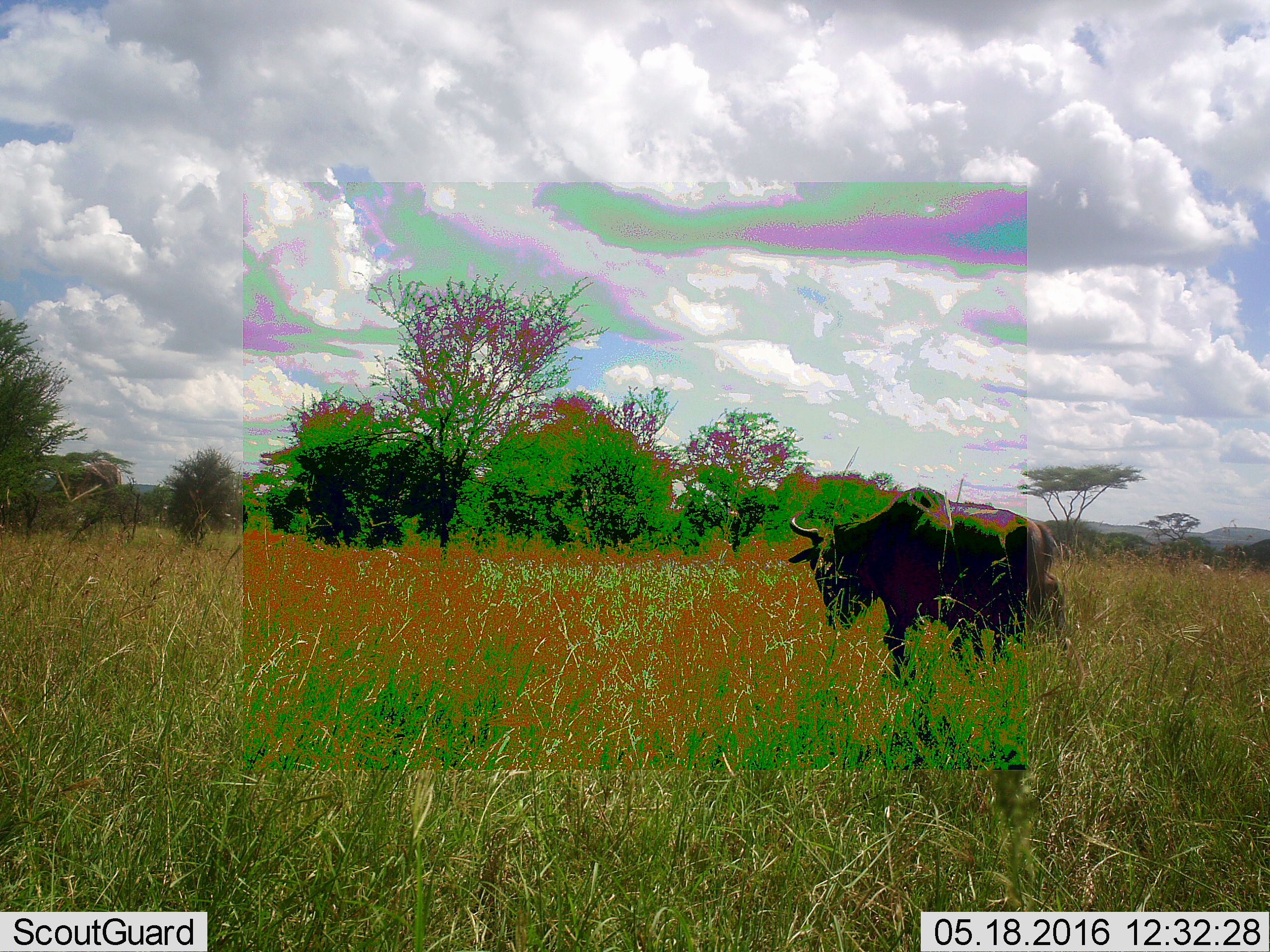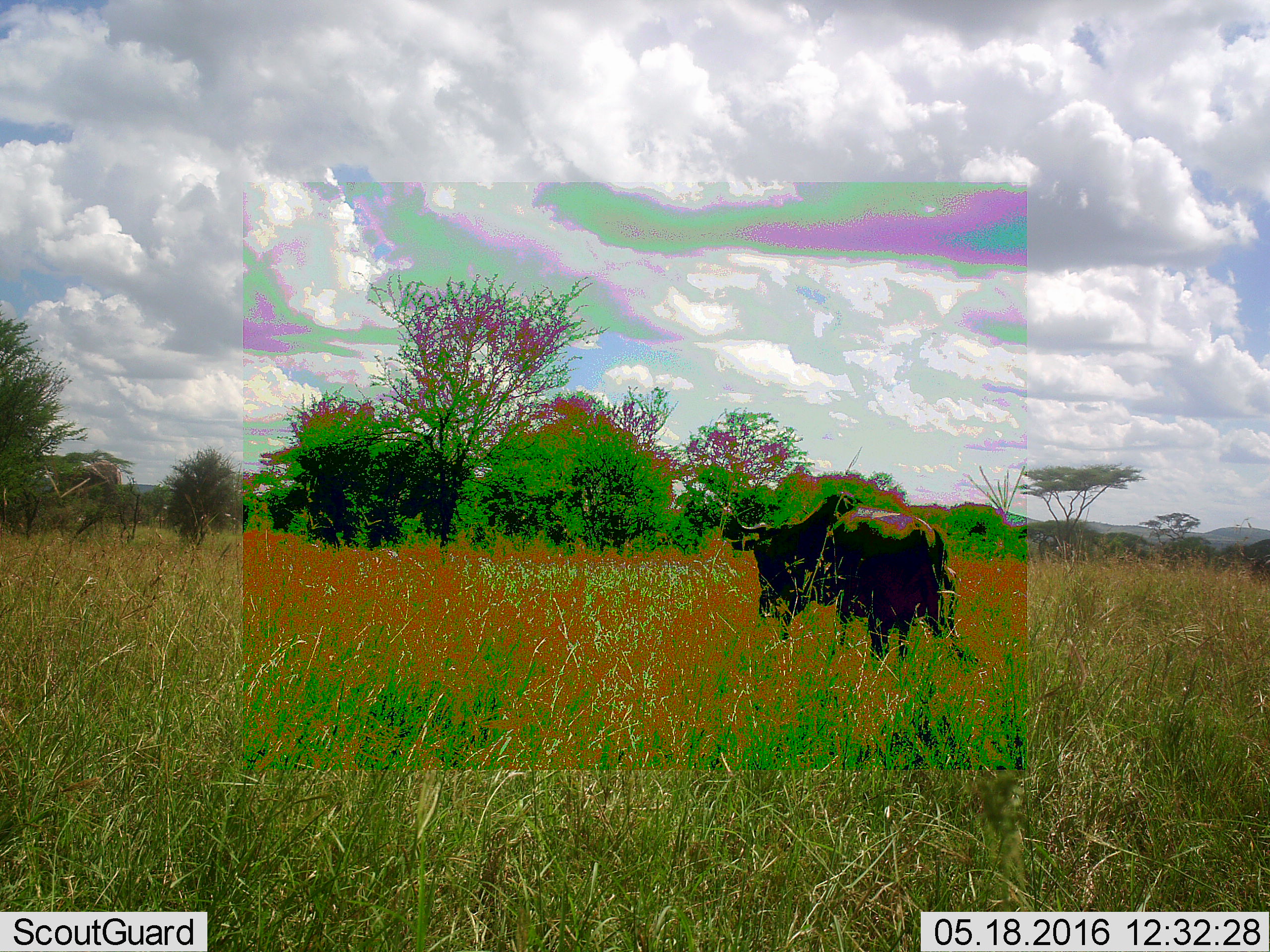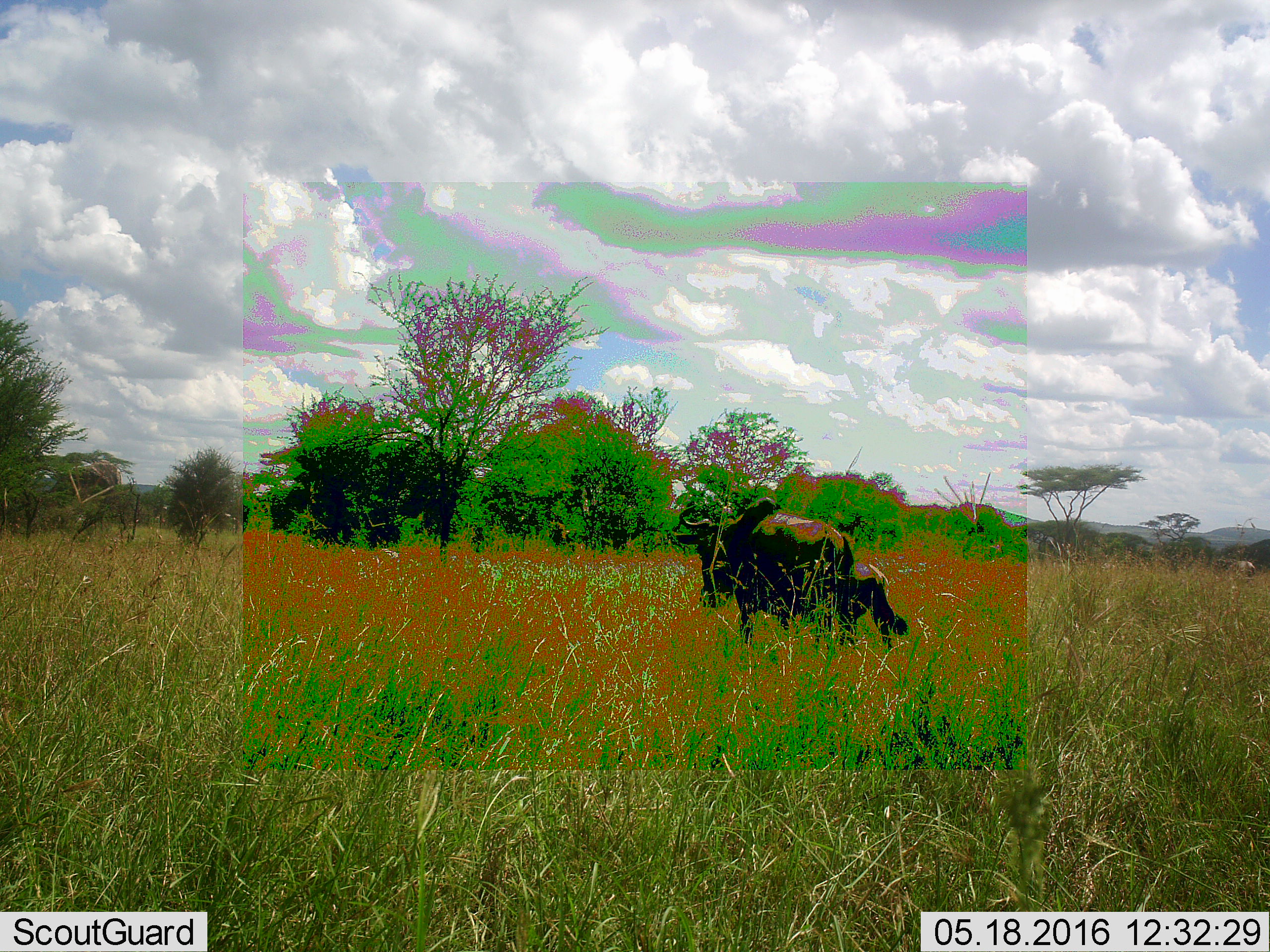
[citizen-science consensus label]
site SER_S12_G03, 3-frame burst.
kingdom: Animalia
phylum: Chordata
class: Mammalia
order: Artiodactyla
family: Bovidae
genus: Connochaetes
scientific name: Connochaetes taurinus taurinus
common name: blue wildebeest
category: wildebeestblue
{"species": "wildebeestblue (blue wildebeest) (Connochaetes taurinus taurinus)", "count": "1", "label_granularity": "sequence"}